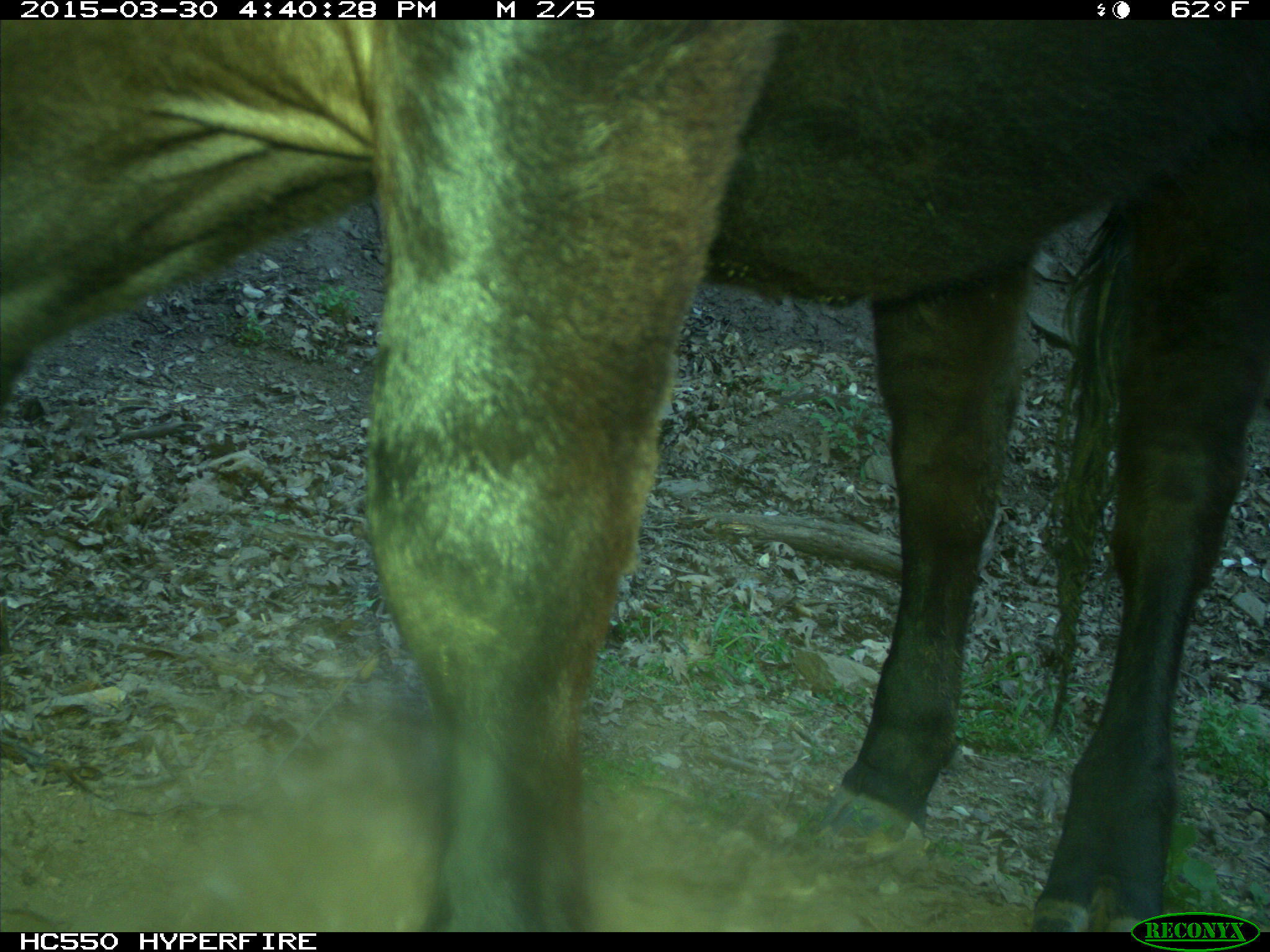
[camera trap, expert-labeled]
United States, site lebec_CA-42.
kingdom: Animalia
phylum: Chordata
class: Mammalia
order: Artiodactyla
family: Bovidae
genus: Bos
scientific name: Bos taurus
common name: domestic cow